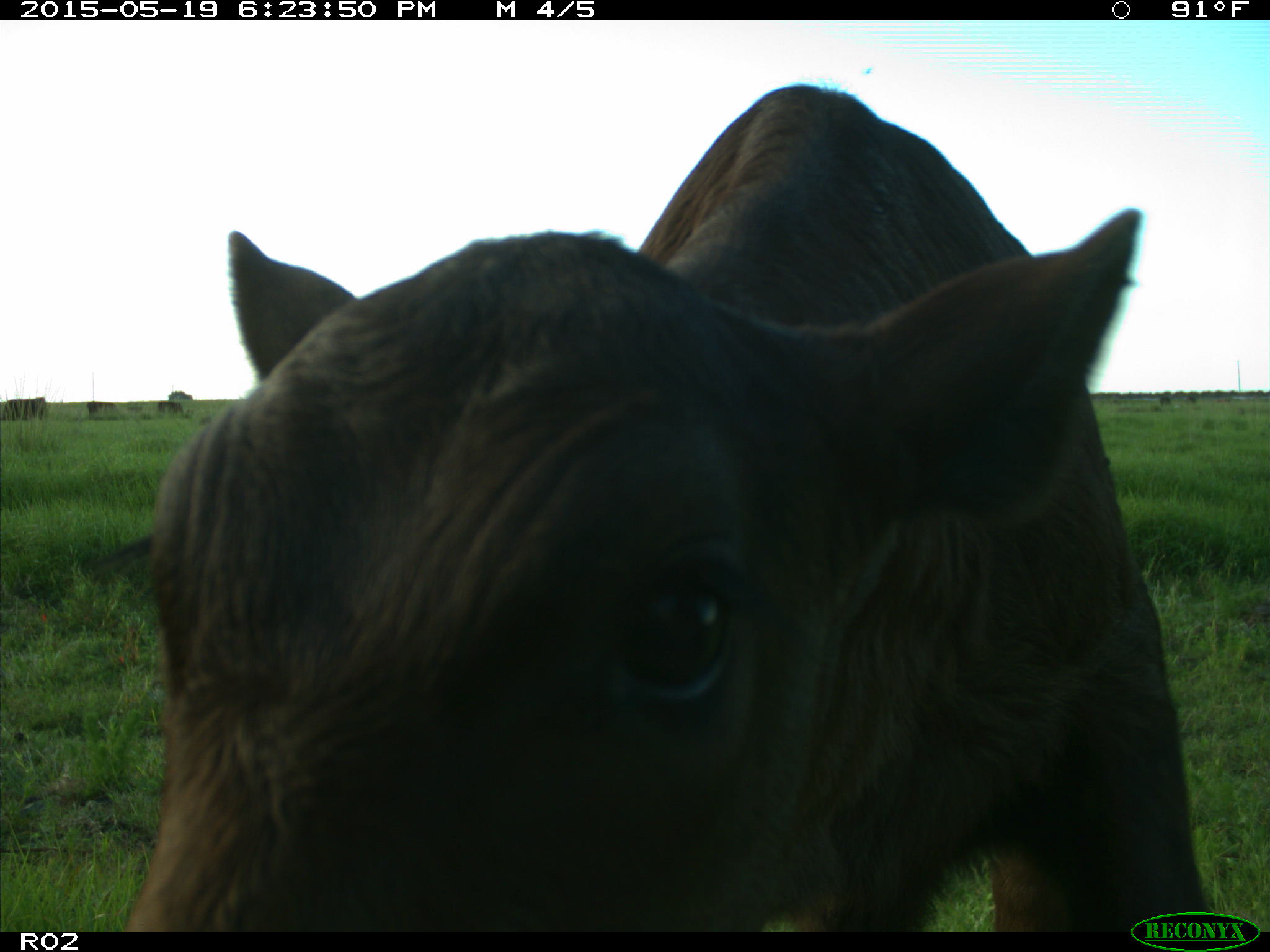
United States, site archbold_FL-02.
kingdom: Animalia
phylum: Chordata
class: Mammalia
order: Artiodactyla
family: Bovidae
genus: Bos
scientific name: Bos taurus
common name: domestic cow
Bos taurus (domestic cow).